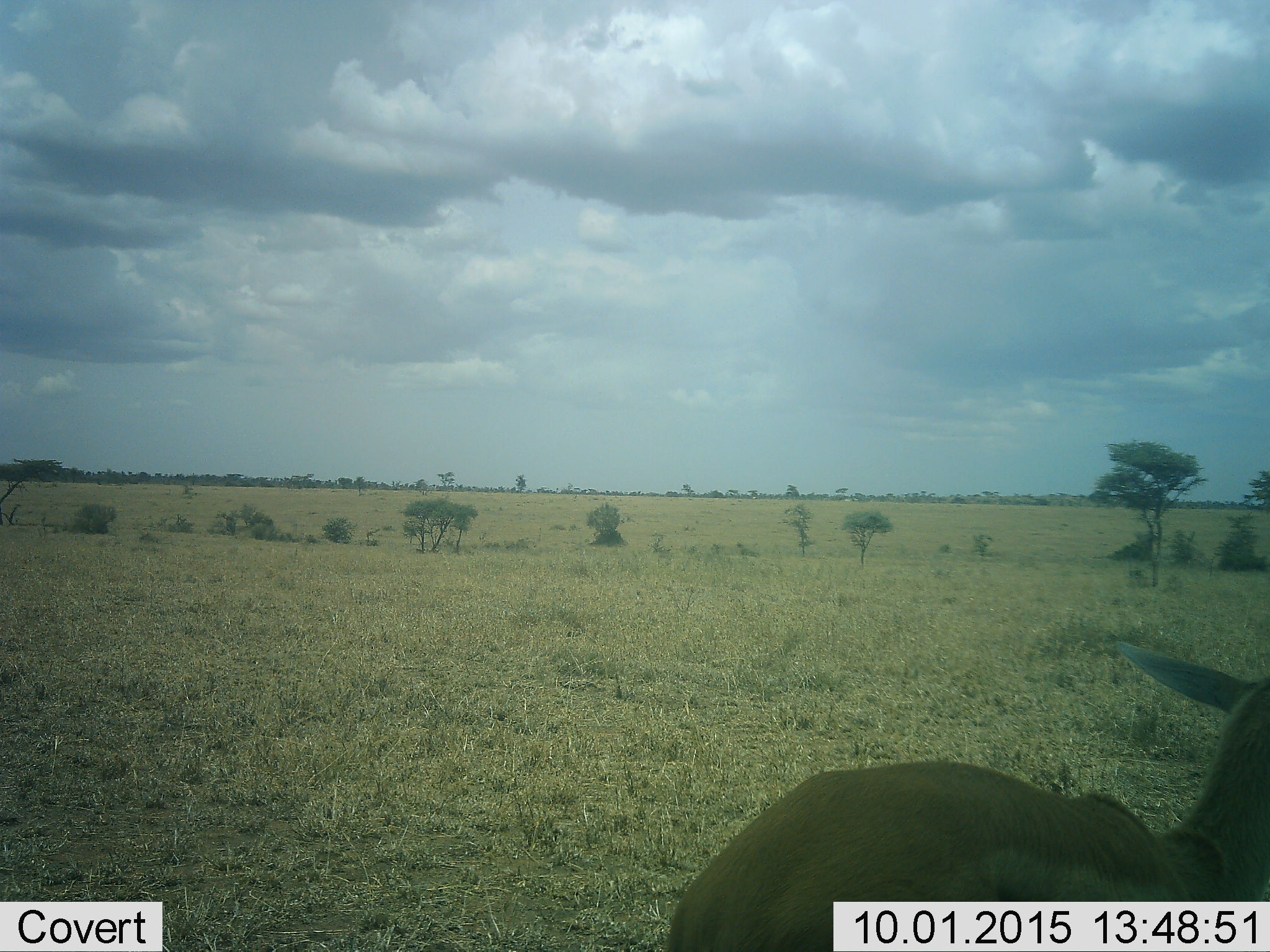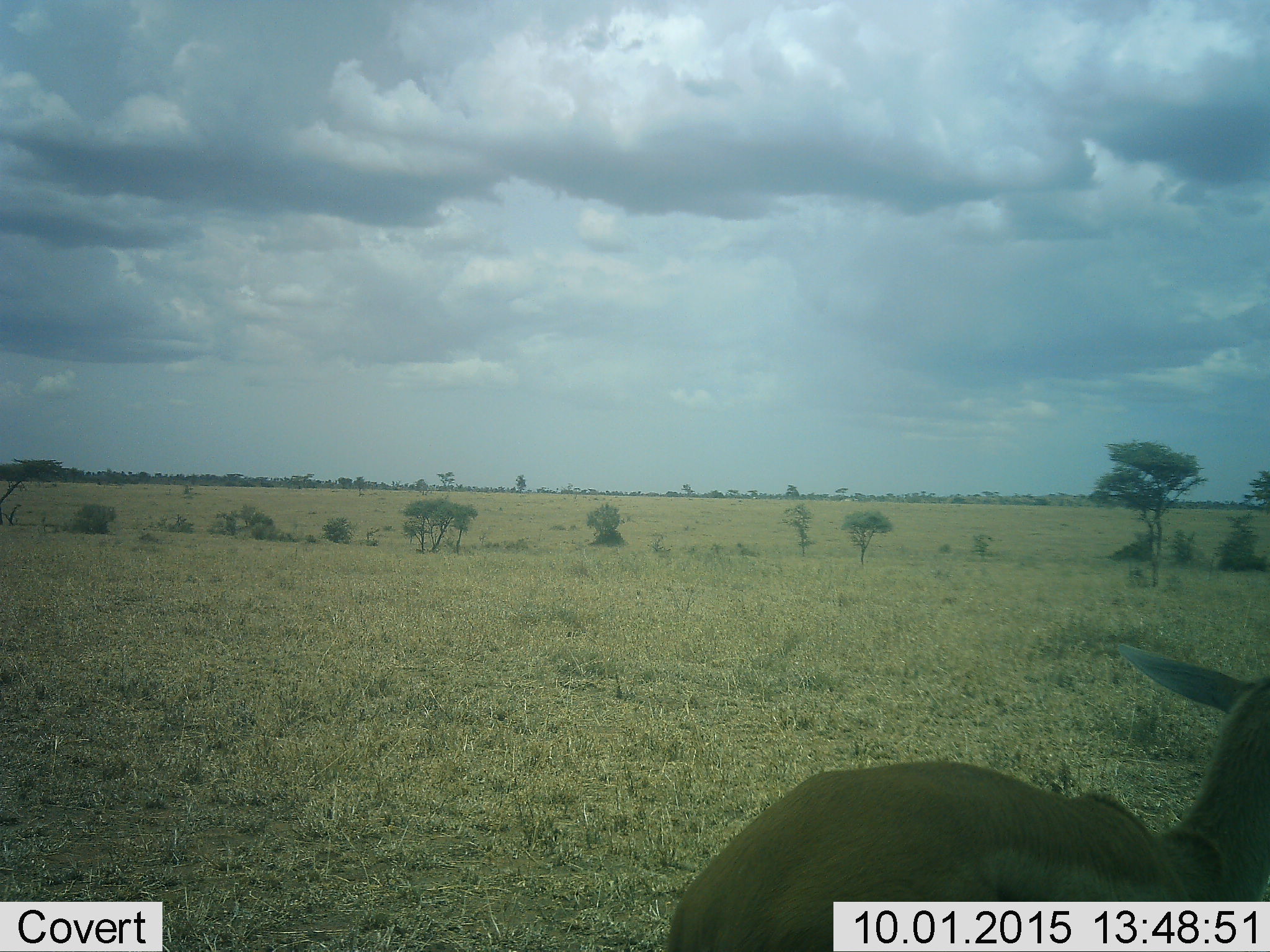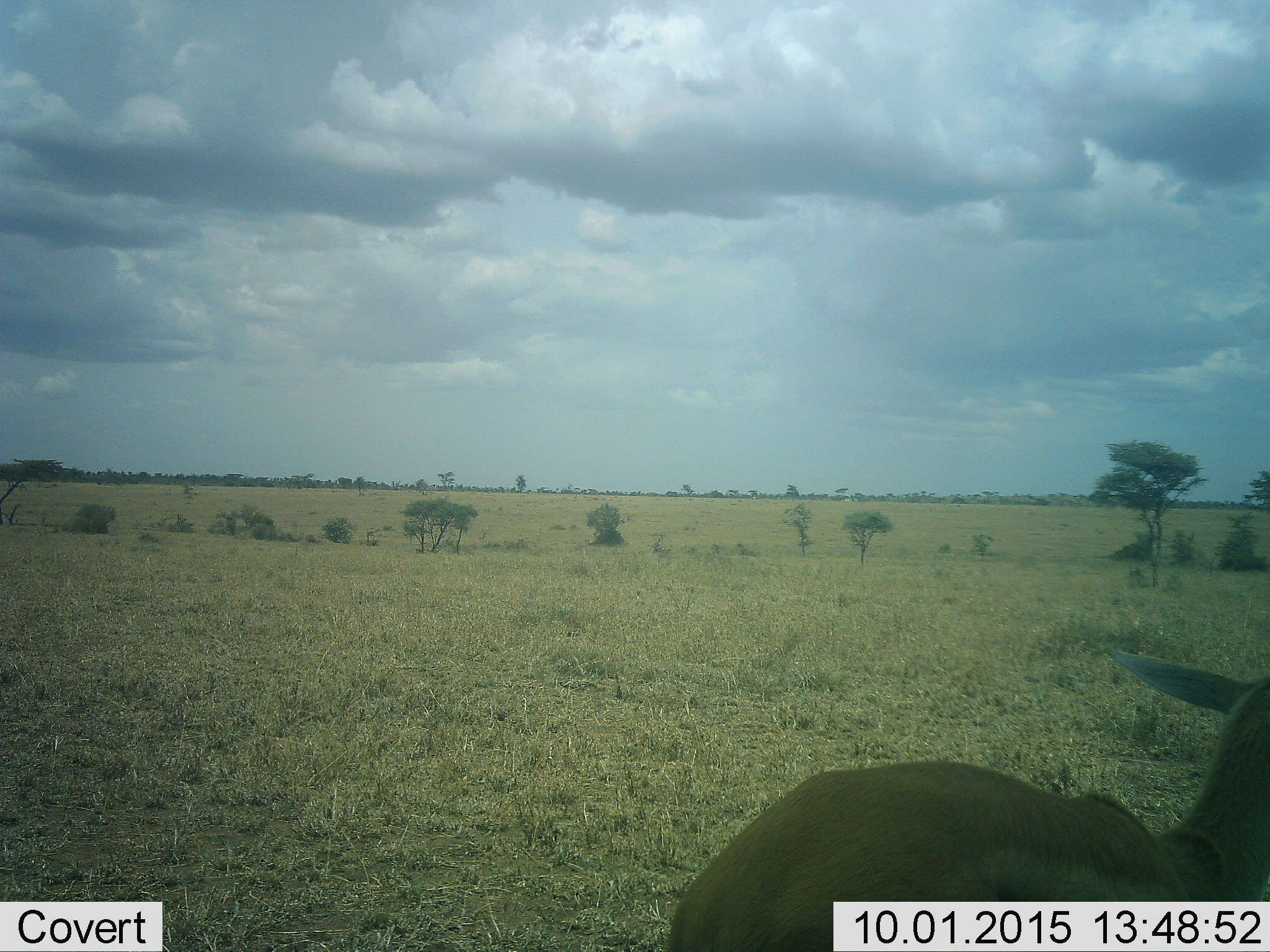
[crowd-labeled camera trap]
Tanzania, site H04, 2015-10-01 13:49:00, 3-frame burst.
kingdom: Animalia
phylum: Chordata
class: Mammalia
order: Artiodactyla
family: Bovidae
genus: Eudorcas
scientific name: Eudorcas thomsonii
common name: thomson's gazelle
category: gazellethomsons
Gazellethomsons (thomson's gazelle) (Eudorcas thomsonii), count 1. Behavior (volunteer vote fractions): standing 100%, resting 0%, moving 0%, interacting 0%. Young present (vote fraction): 0%. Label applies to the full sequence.